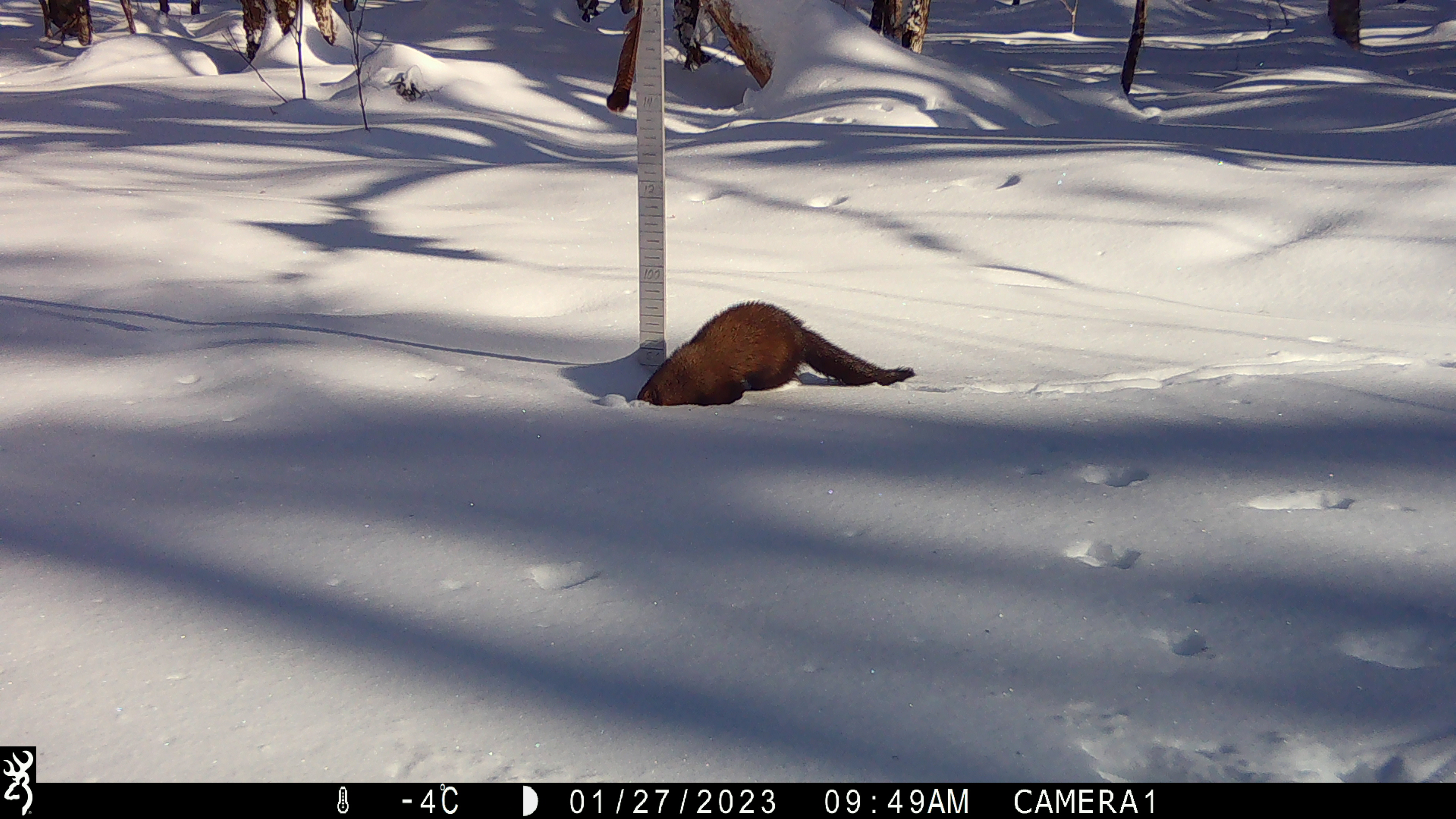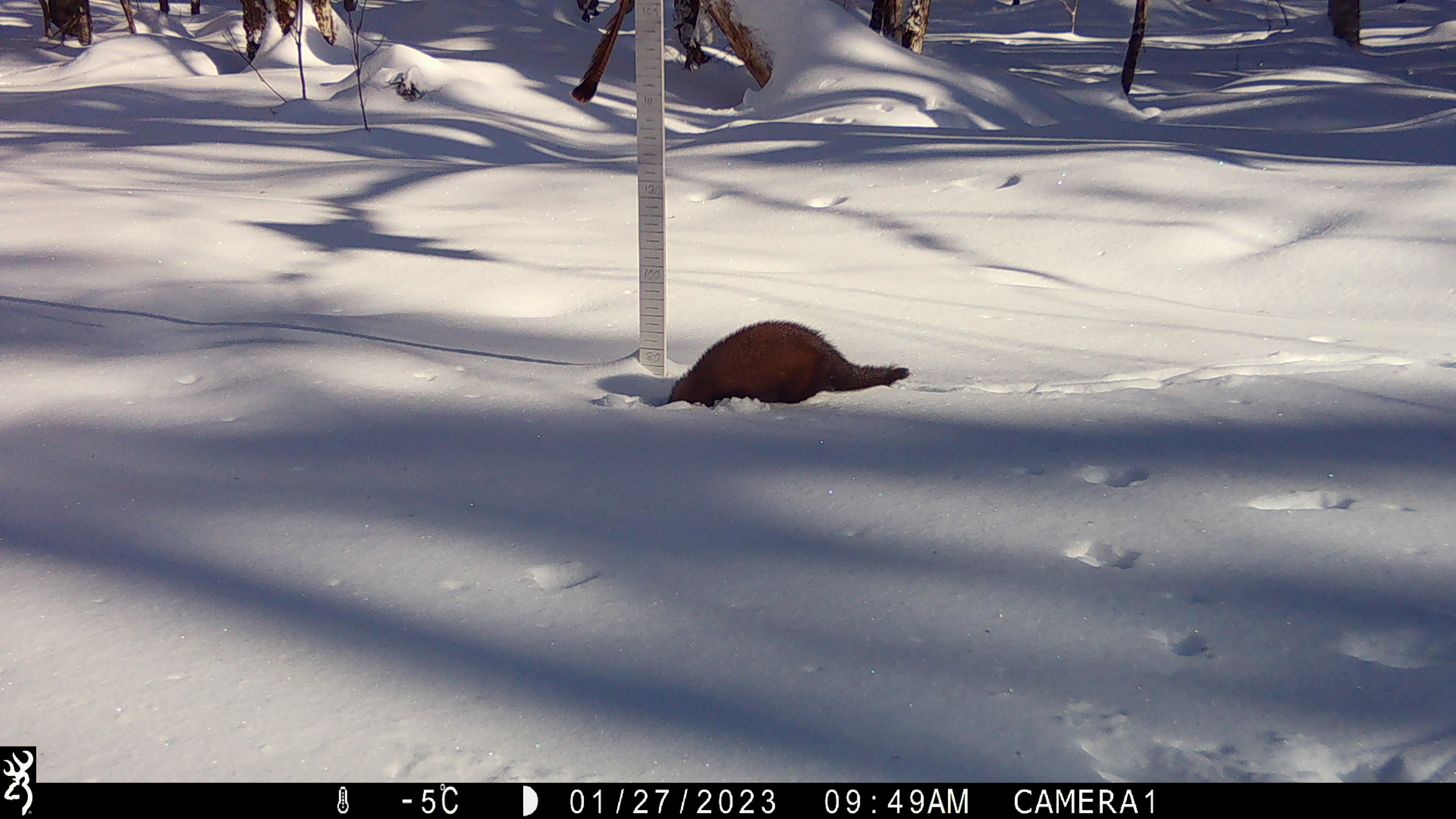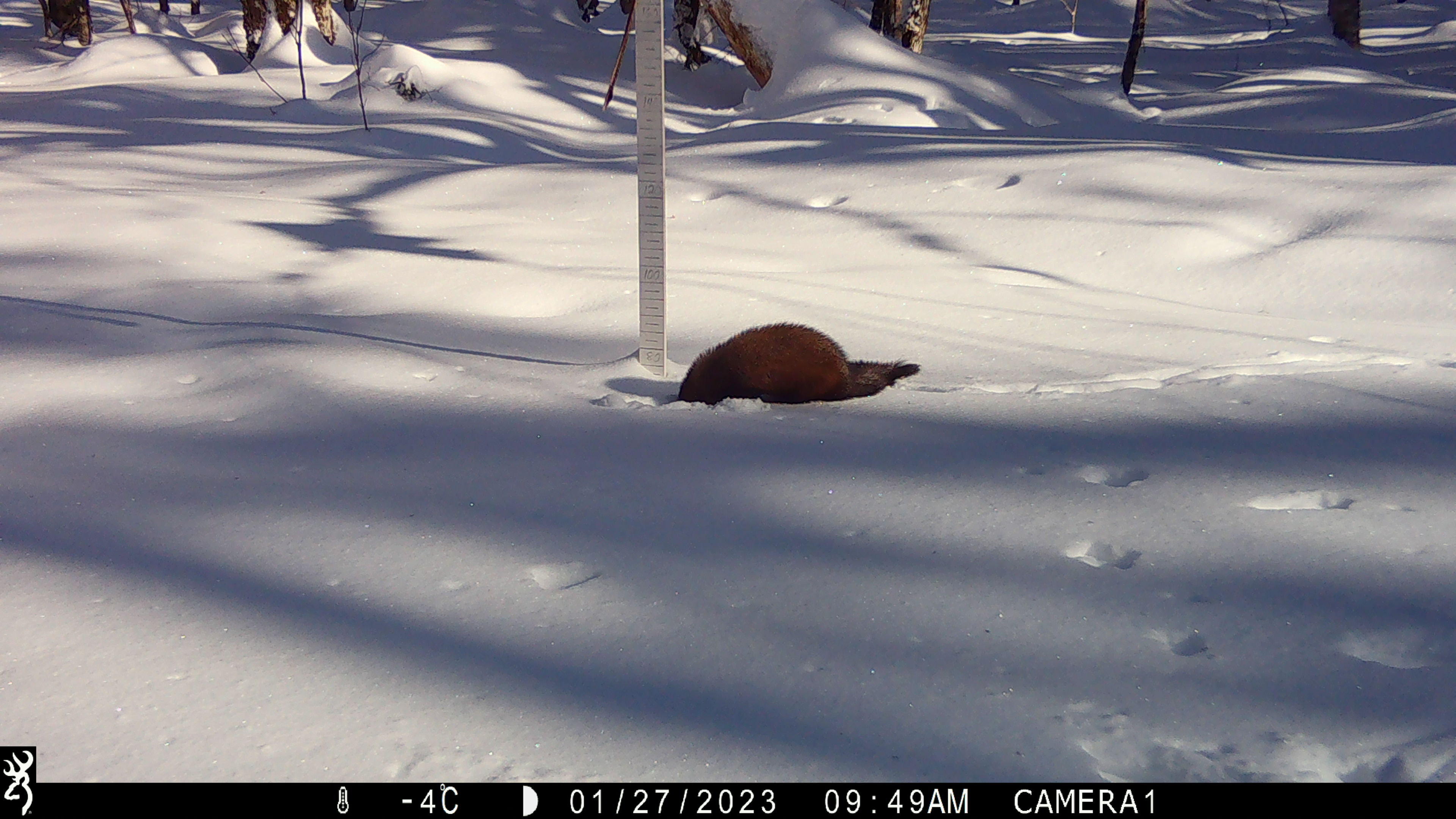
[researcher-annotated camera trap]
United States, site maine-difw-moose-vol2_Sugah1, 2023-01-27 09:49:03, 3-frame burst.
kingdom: Animalia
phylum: Chordata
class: Mammalia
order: Carnivora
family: Mustelidae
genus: Pekania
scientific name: Pekania pennanti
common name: fisher